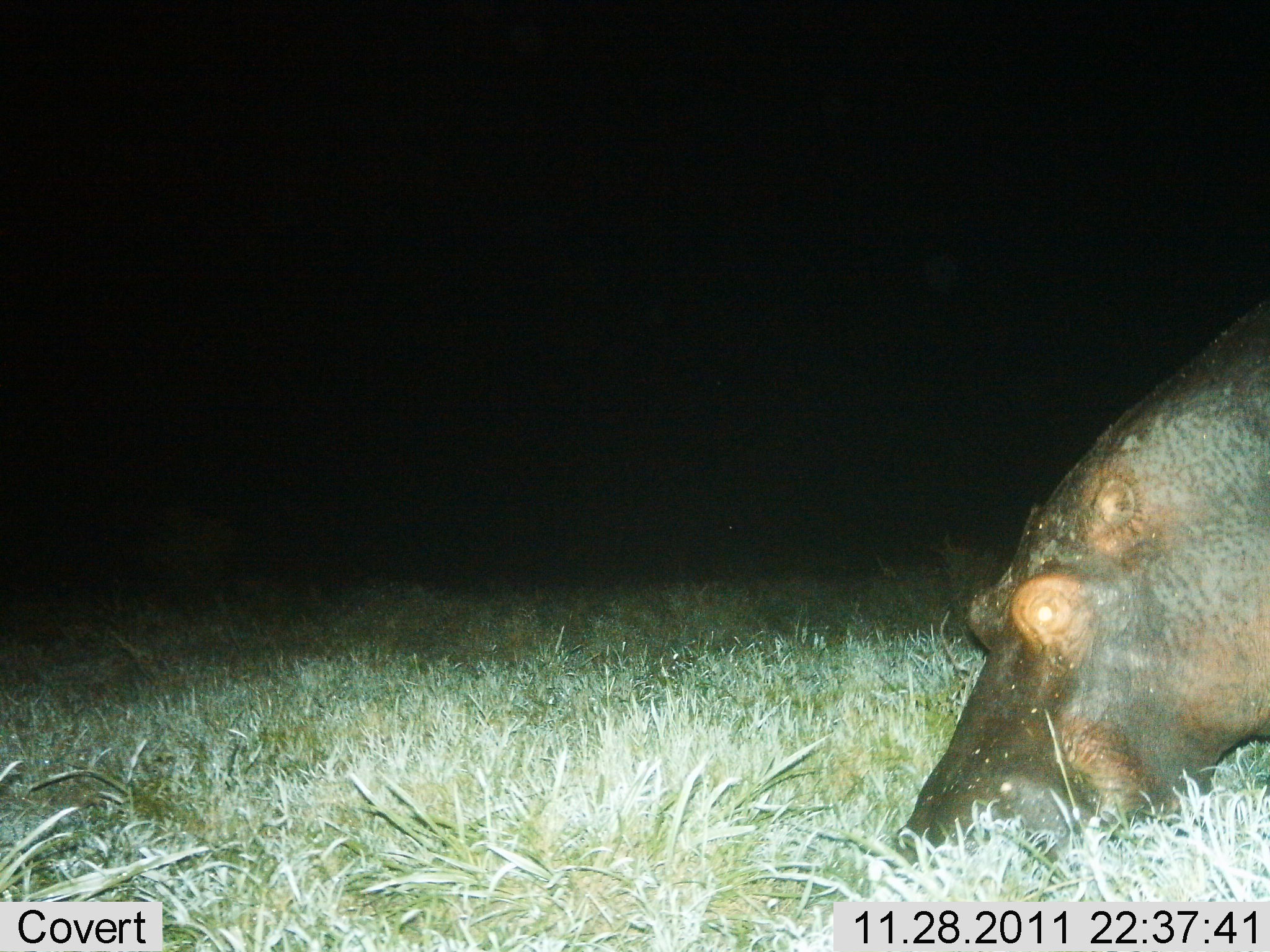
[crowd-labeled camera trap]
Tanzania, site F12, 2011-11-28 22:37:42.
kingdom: Animalia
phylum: Chordata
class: Mammalia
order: Artiodactyla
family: Hippopotamidae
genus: Hippopotamus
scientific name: Hippopotamus amphibius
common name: hippopotamus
Hippopotamus (Hippopotamus amphibius), count 1. Behavior (volunteer vote fractions): standing 15%, resting 0%, moving 8%, interacting 0%. Young present (vote fraction): 0%. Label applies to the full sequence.